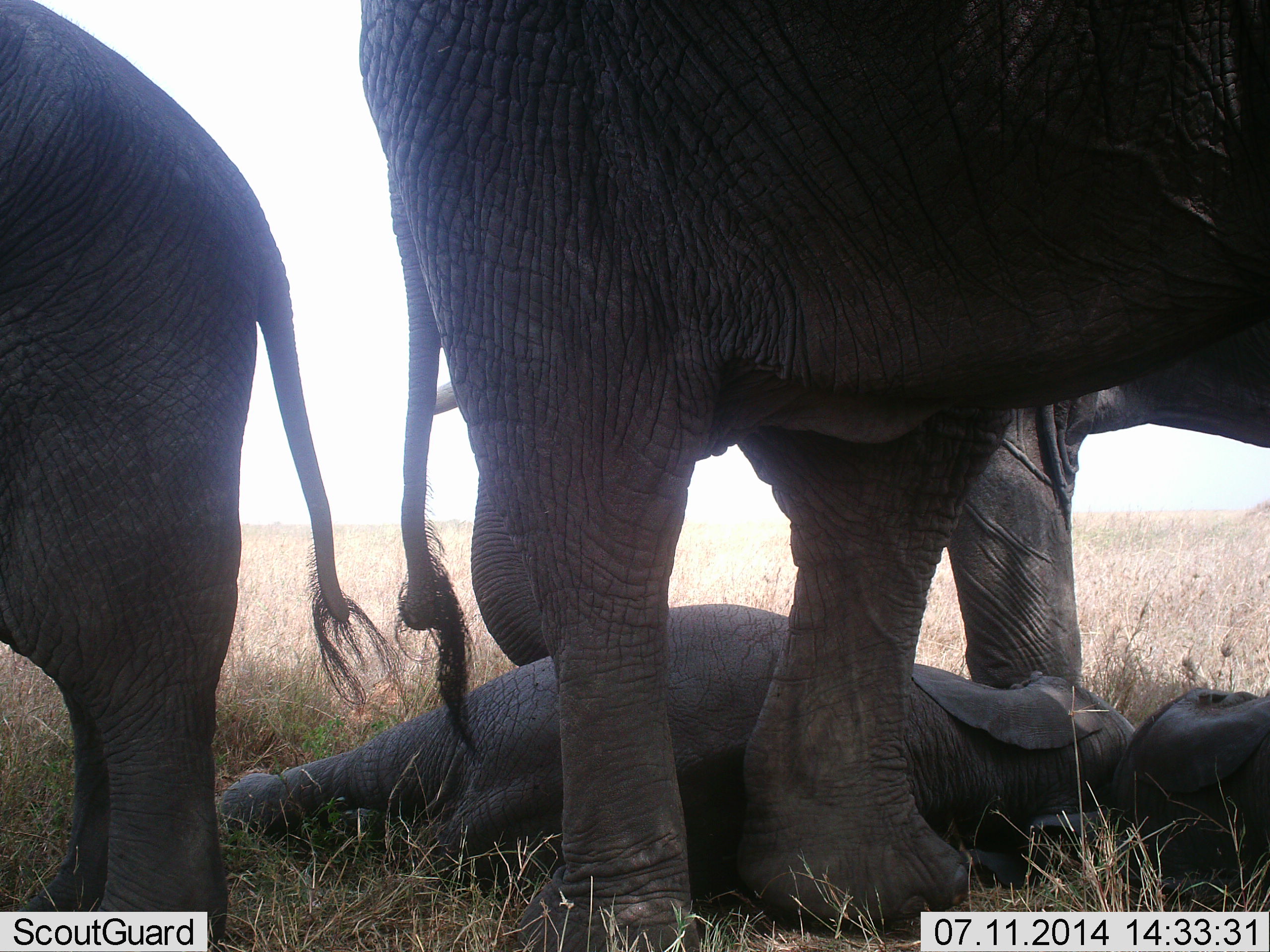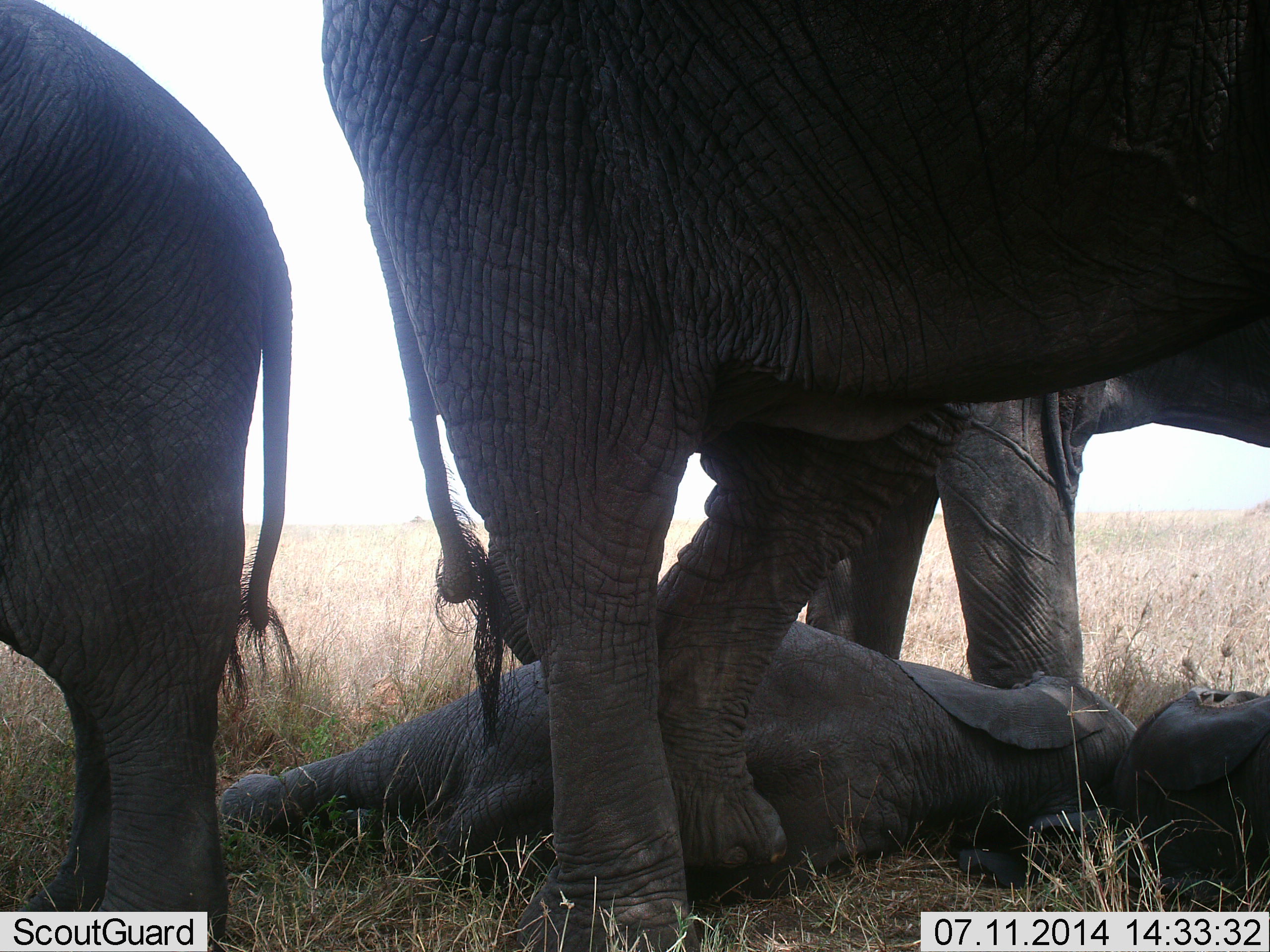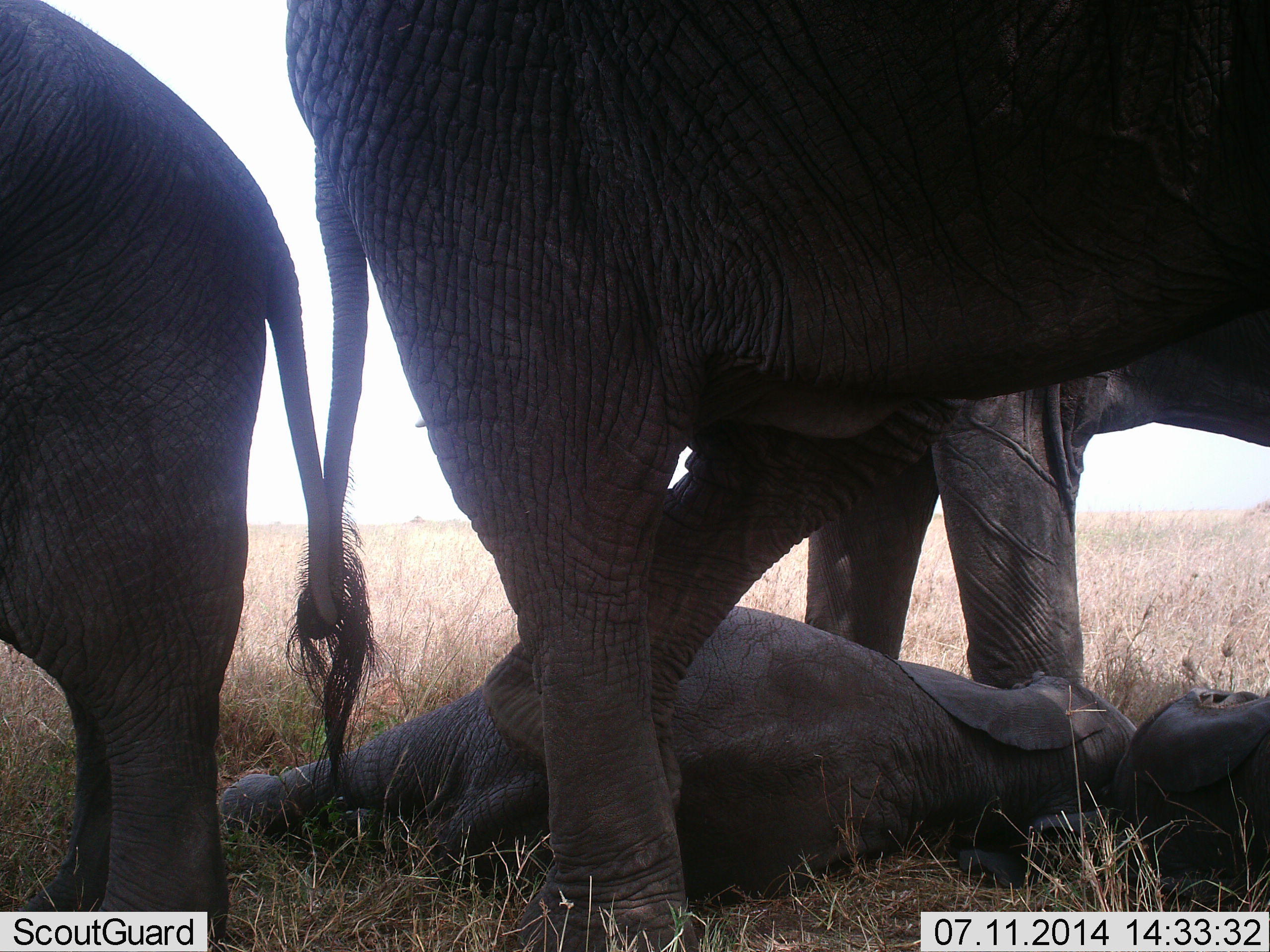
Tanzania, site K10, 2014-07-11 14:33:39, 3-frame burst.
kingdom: Animalia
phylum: Chordata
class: Mammalia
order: Proboscidea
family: Elephantidae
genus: Loxodonta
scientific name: Loxodonta africana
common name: african bush elephant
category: elephant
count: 5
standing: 100%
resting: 80%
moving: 10%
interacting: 10%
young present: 90%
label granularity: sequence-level